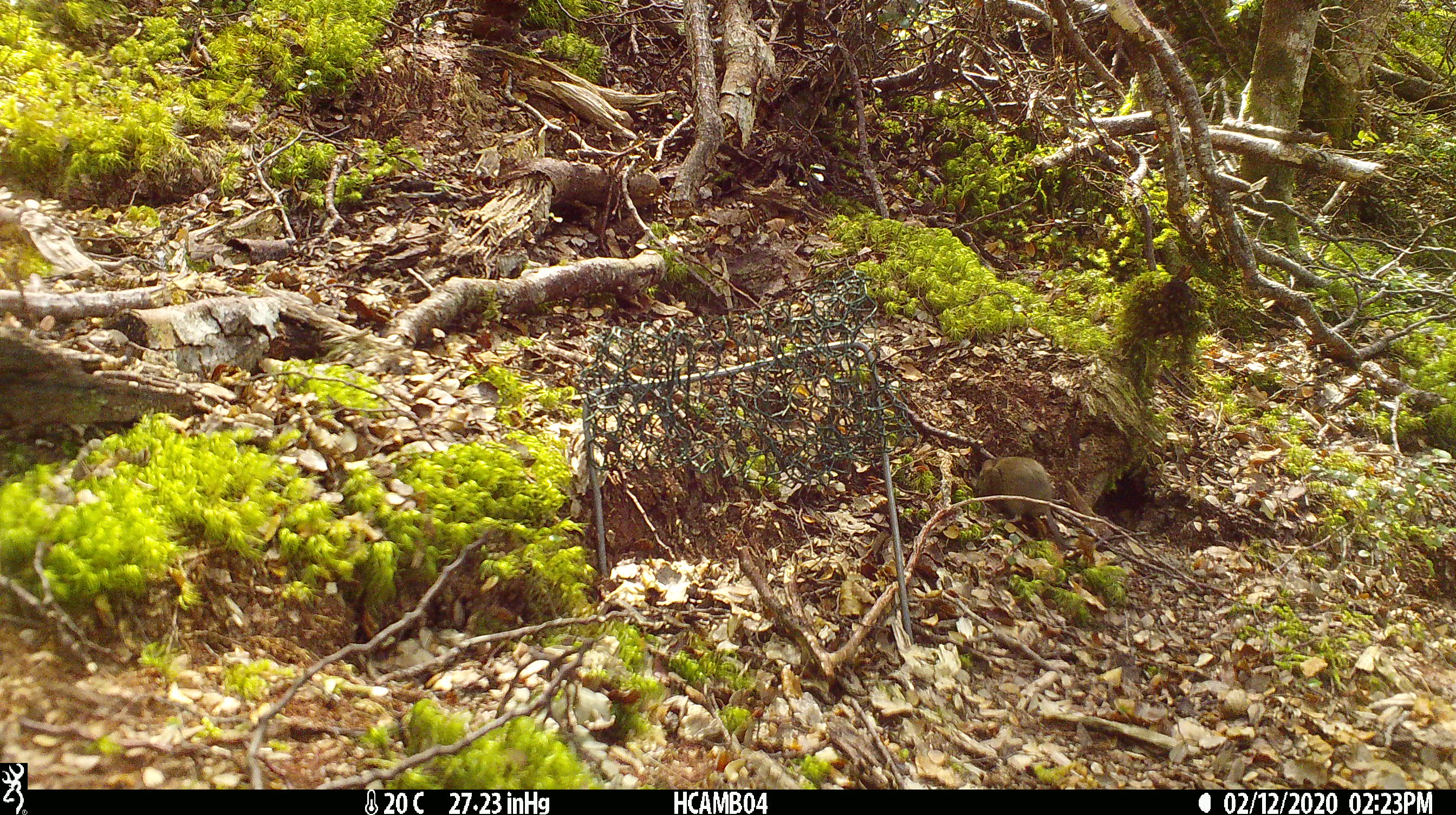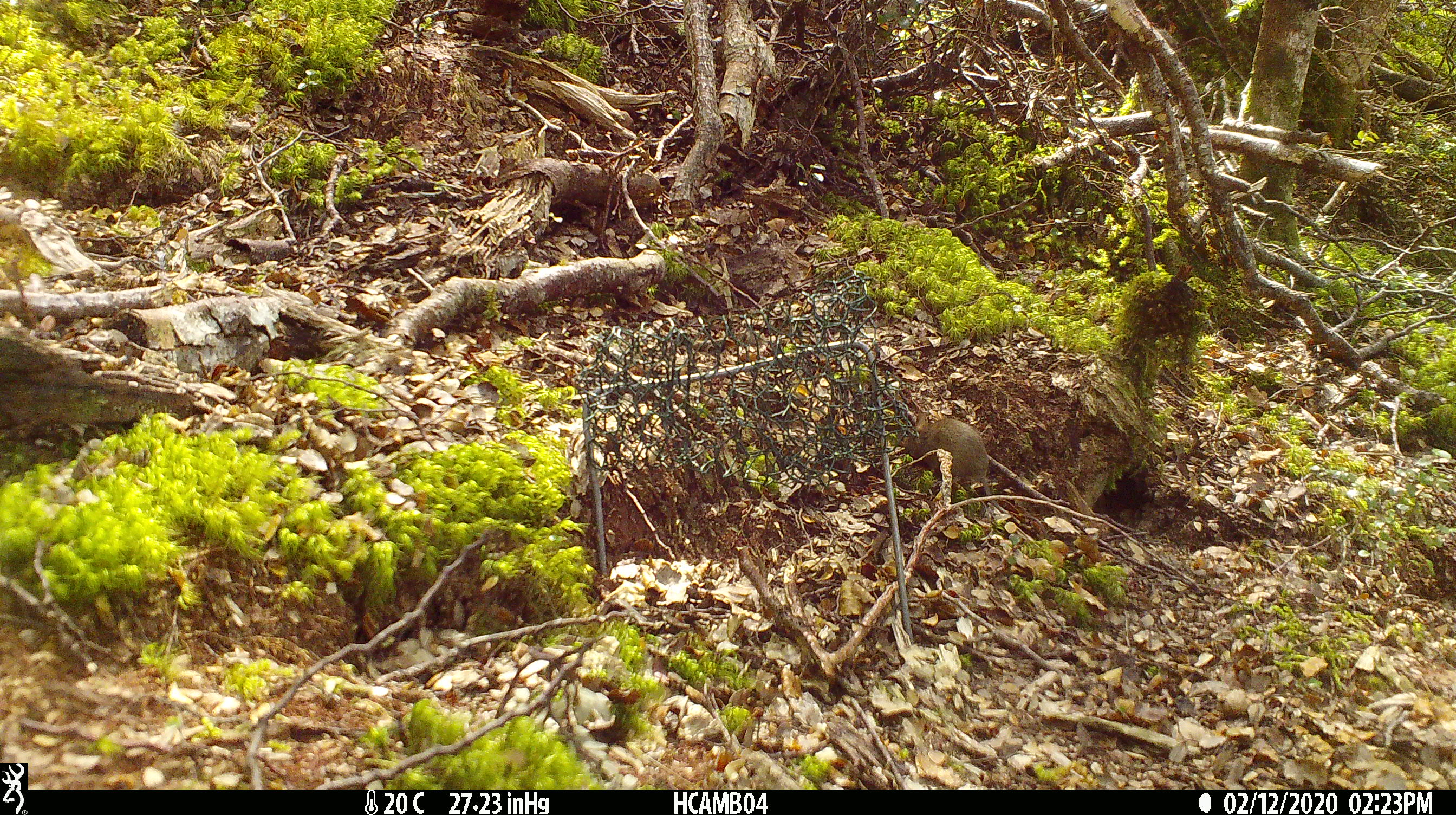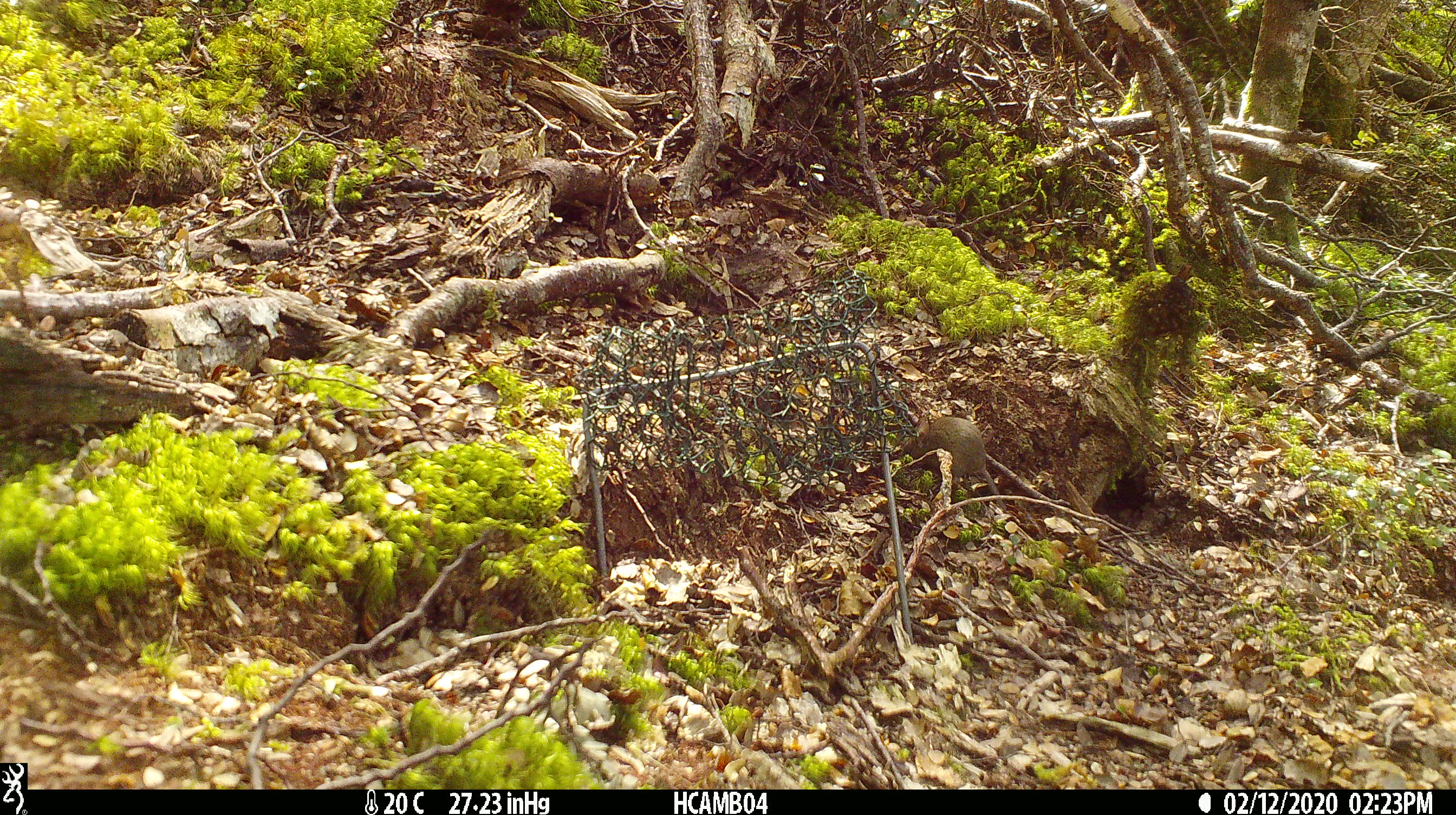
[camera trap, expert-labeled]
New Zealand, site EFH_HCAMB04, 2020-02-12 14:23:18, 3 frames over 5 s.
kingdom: Animalia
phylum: Chordata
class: Mammalia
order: Rodentia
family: Muridae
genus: Mus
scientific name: Mus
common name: mouse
Mouse (Mus).